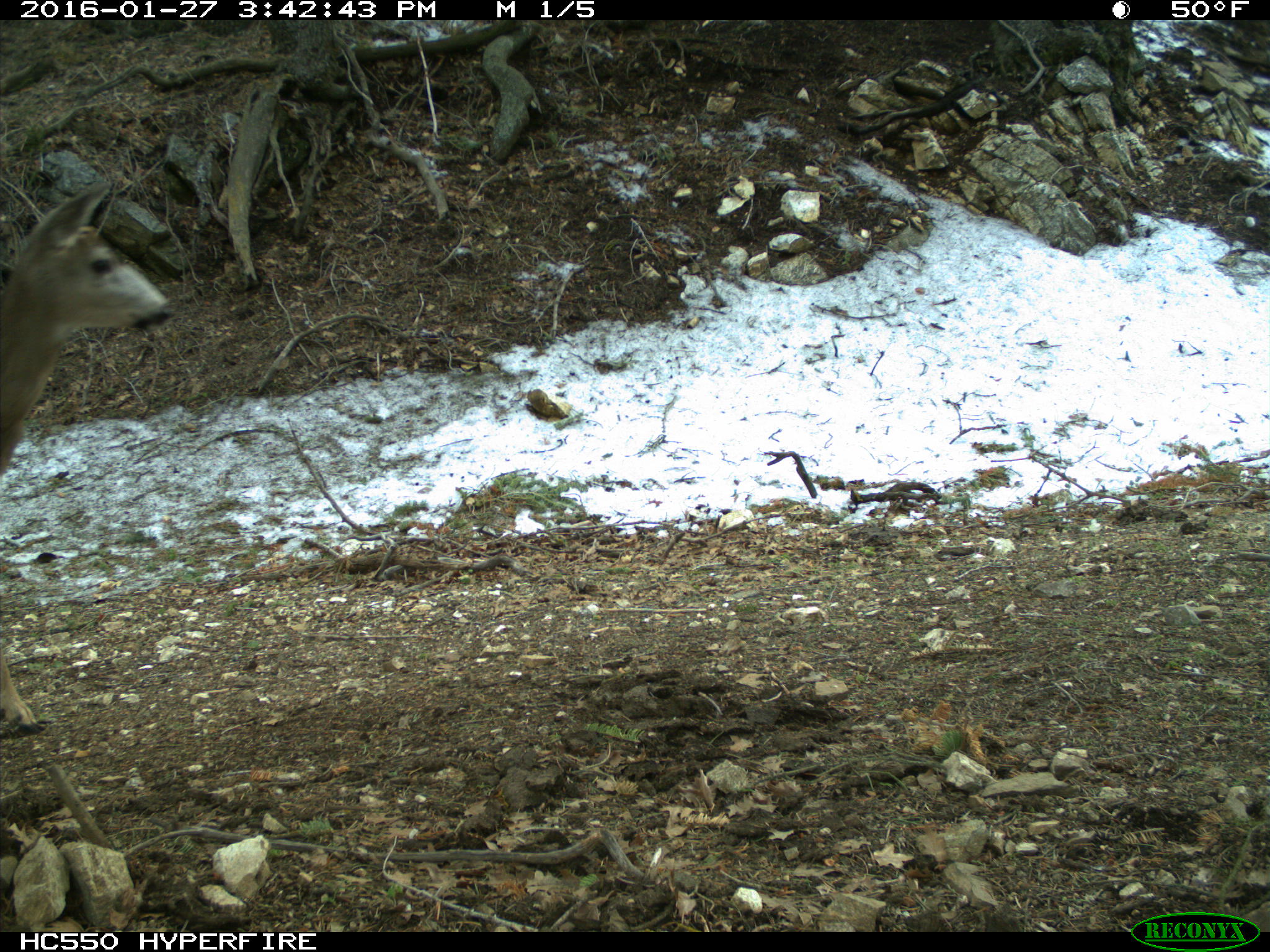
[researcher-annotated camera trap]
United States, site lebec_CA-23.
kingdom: Animalia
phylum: Chordata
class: Mammalia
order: Artiodactyla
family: Cervidae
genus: Odocoileus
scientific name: Odocoileus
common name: deer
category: unidentified deer